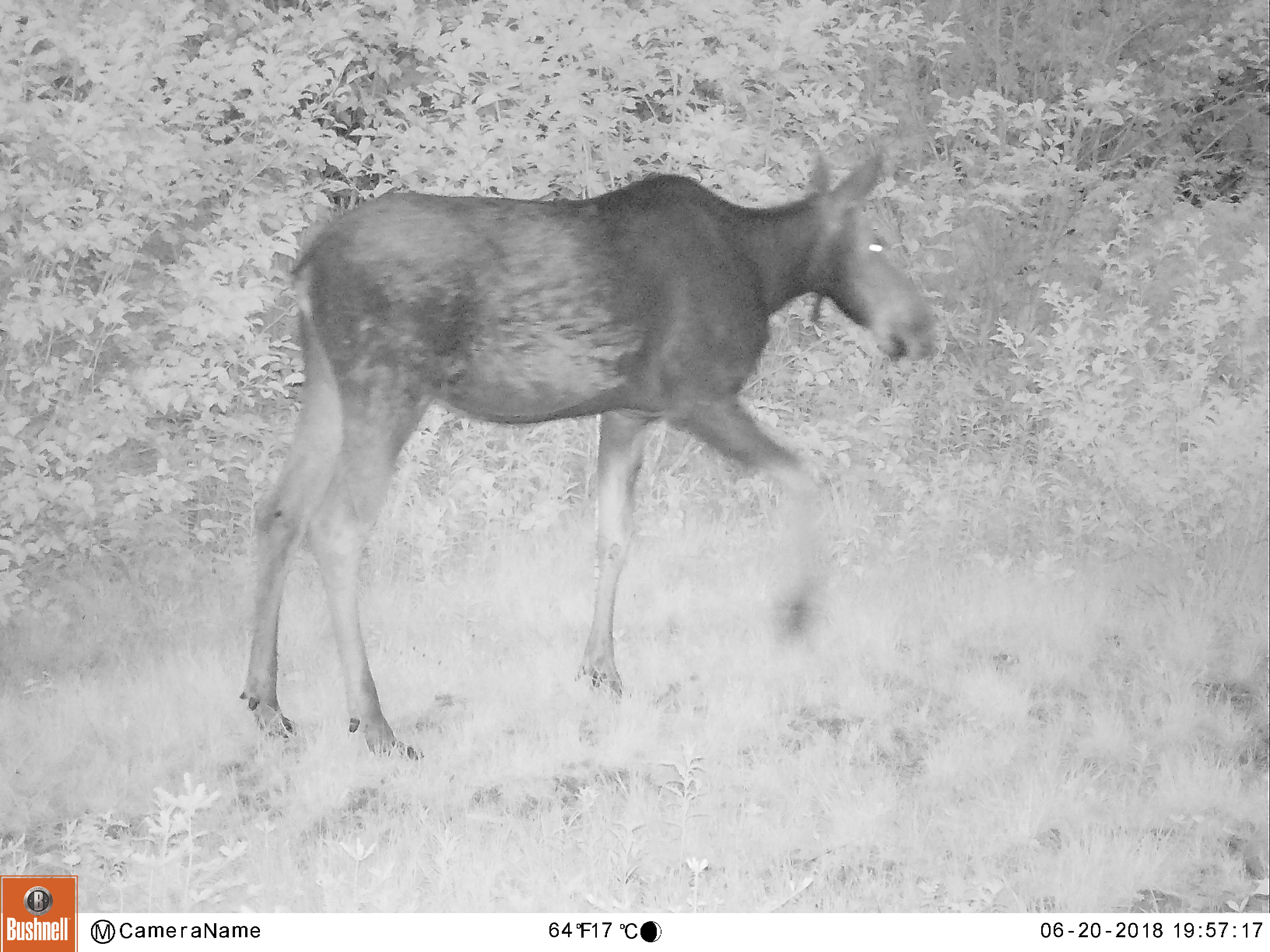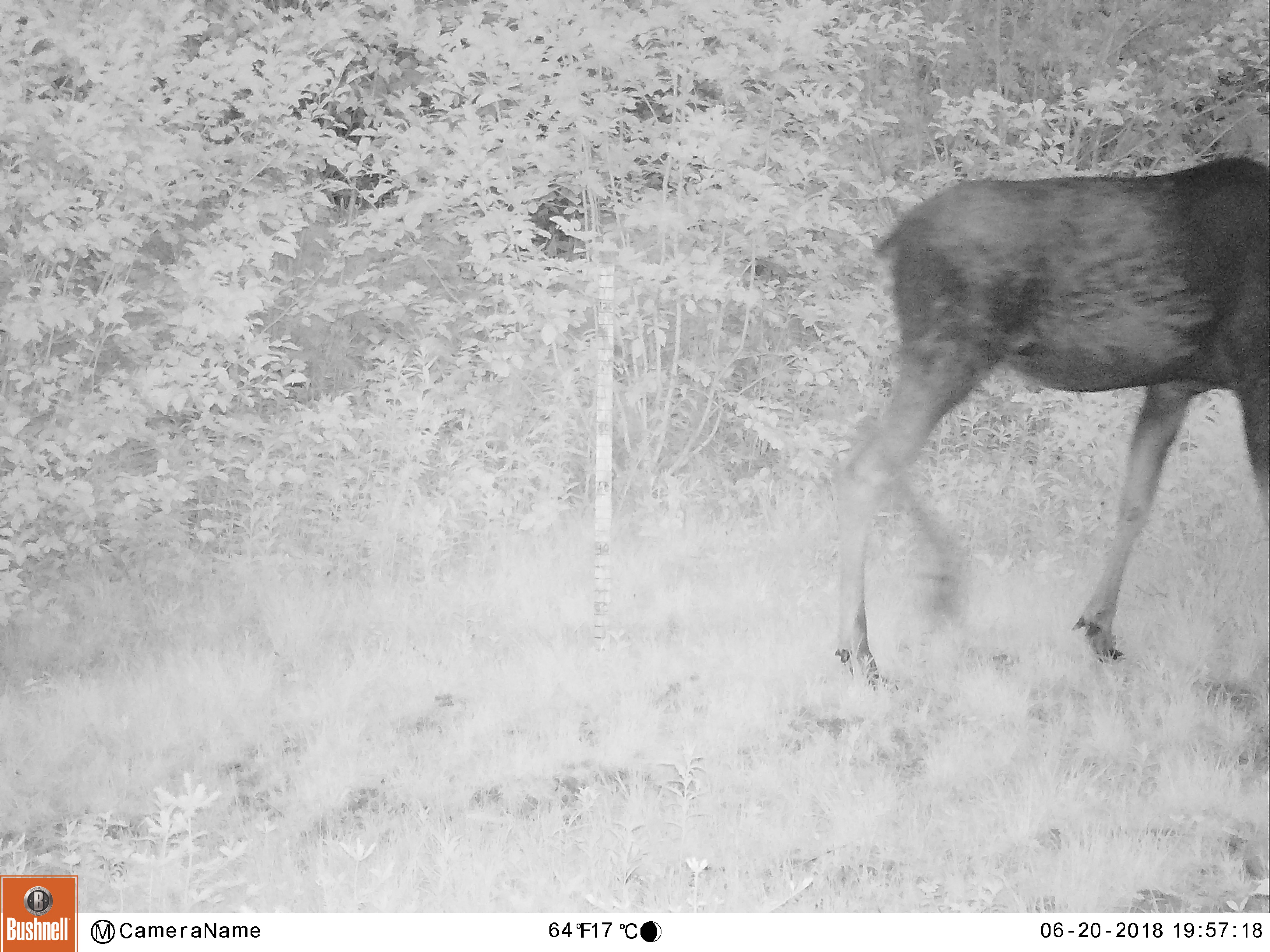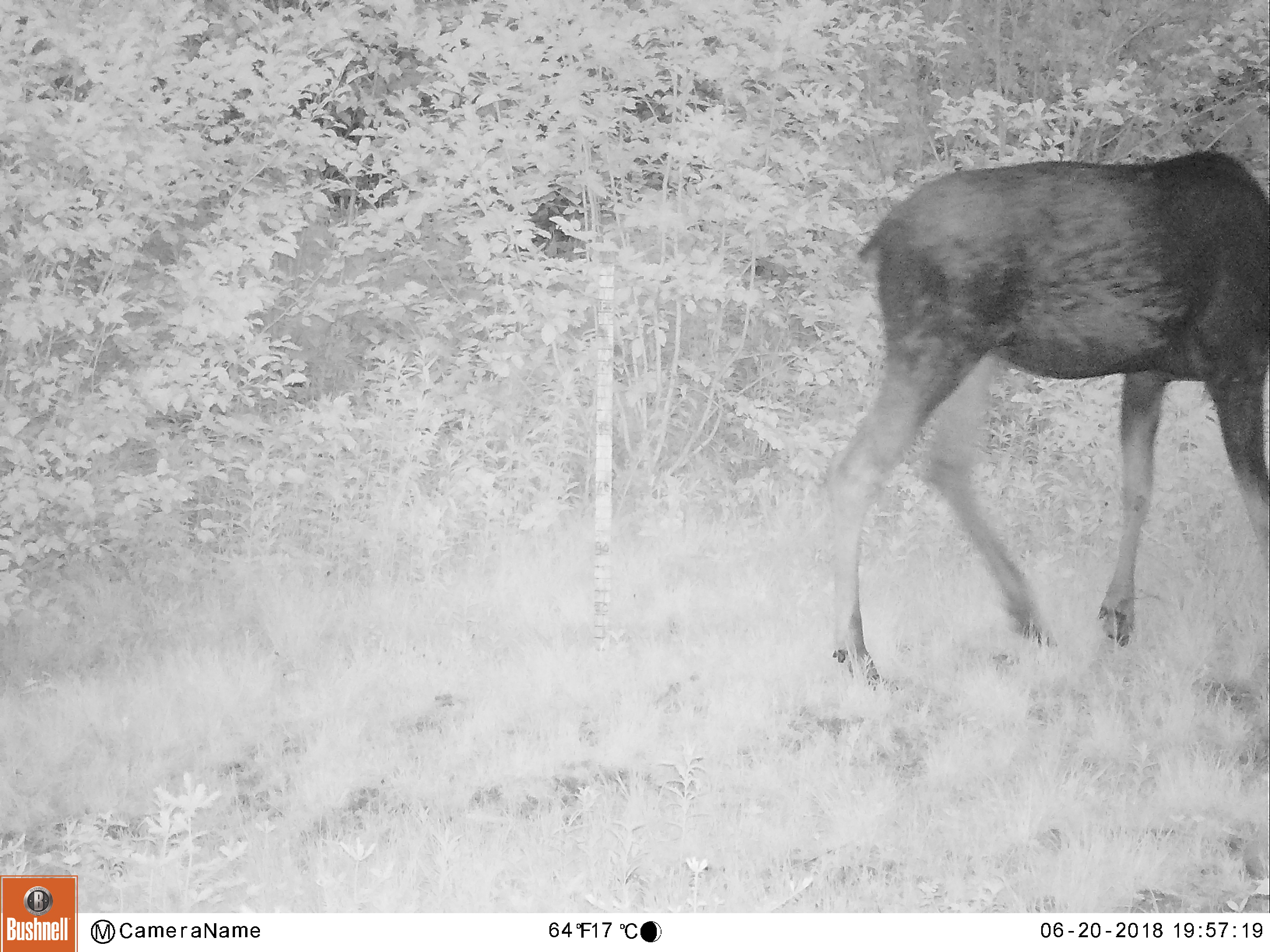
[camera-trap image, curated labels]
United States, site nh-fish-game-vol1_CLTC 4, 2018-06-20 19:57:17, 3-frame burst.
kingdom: Animalia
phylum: Chordata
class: Mammalia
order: Artiodactyla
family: Cervidae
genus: Alces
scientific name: Alces alces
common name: moose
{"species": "moose (Alces alces)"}